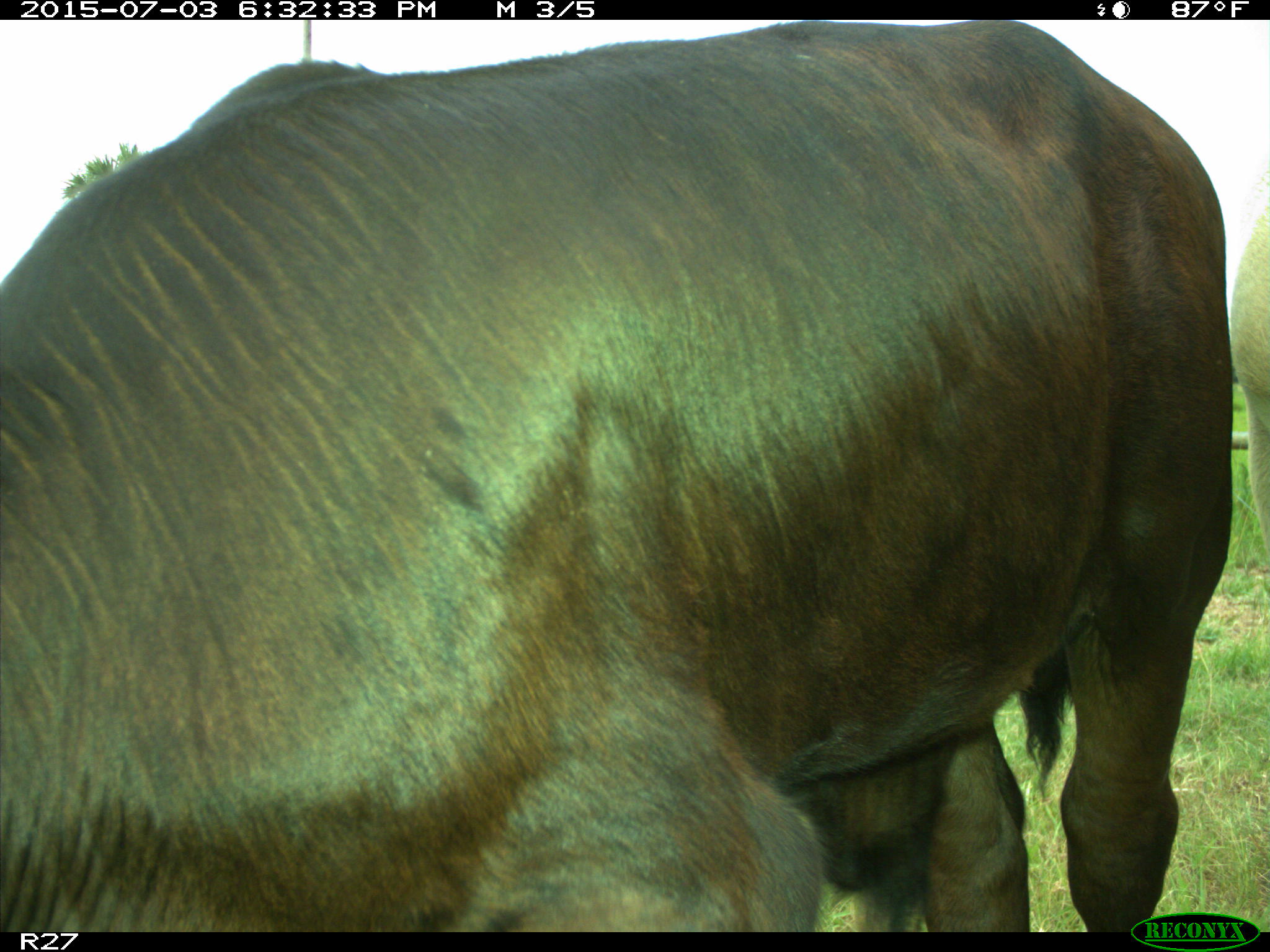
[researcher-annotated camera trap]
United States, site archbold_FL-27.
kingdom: Animalia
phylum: Chordata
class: Mammalia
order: Artiodactyla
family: Bovidae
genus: Bos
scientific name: Bos taurus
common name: domestic cow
Bos taurus (domestic cow).